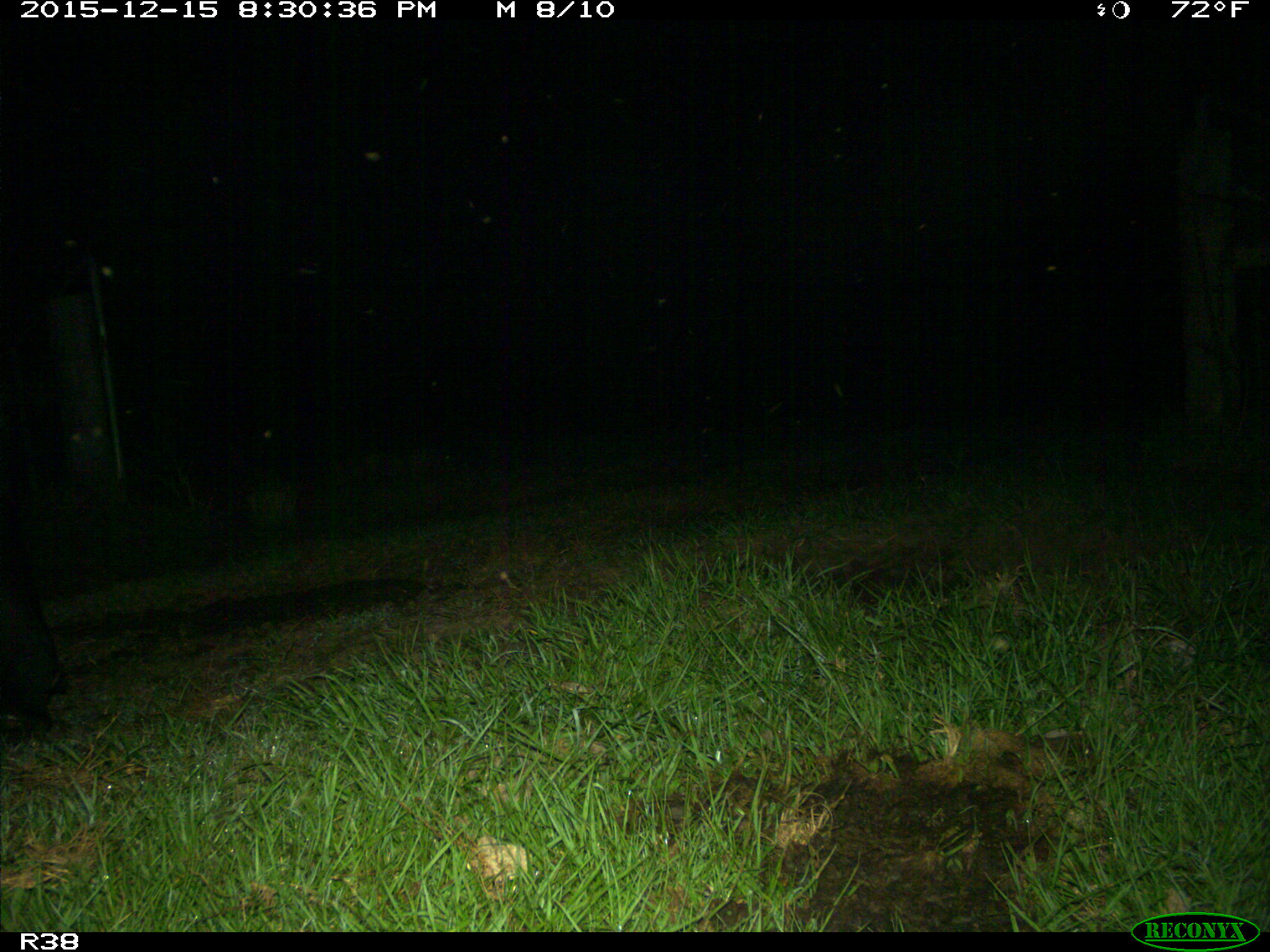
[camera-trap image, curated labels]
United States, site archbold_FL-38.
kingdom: Animalia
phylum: Chordata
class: Mammalia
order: Artiodactyla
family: Bovidae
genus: Bos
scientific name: Bos taurus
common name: domestic cow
Bos taurus (domestic cow).